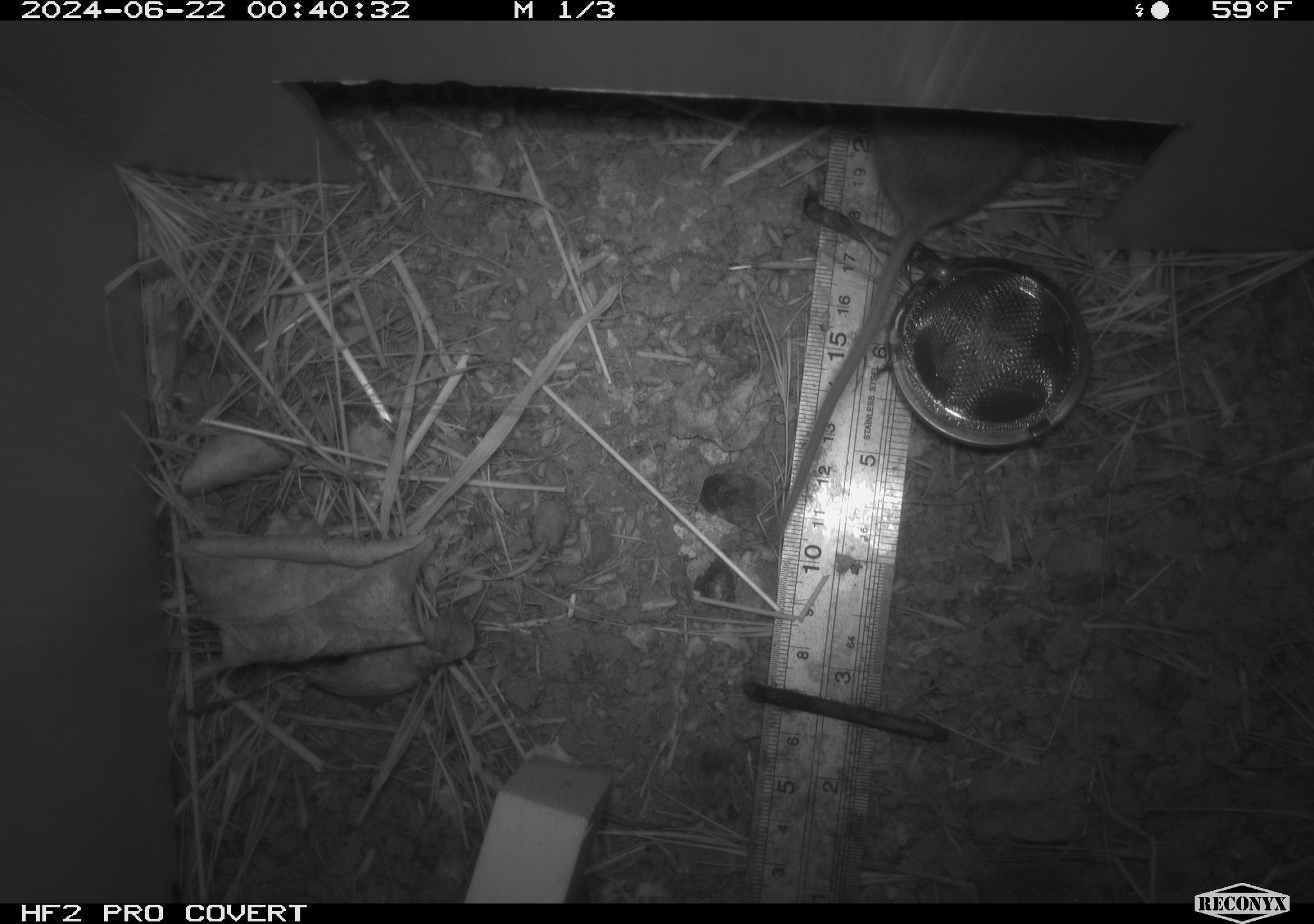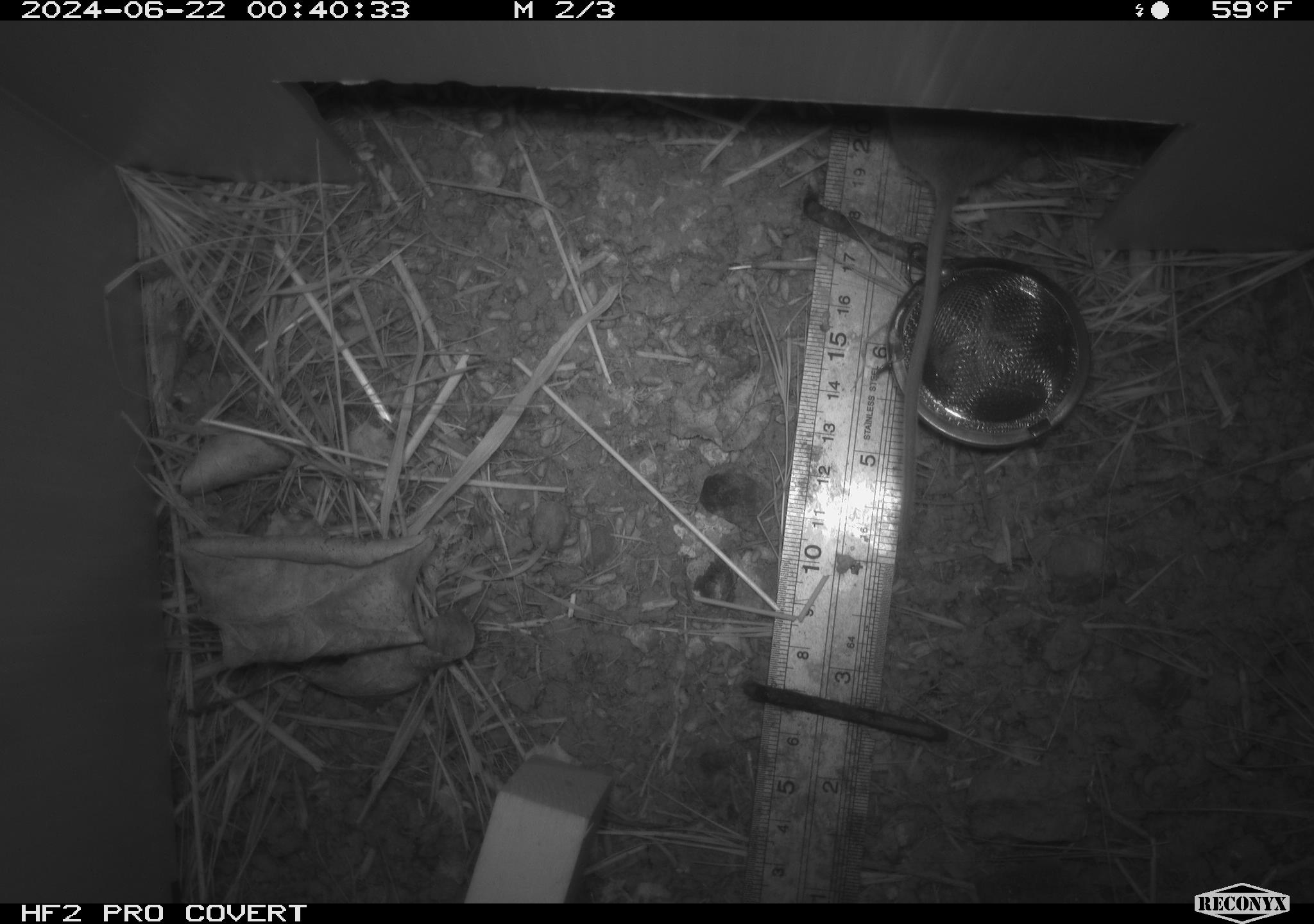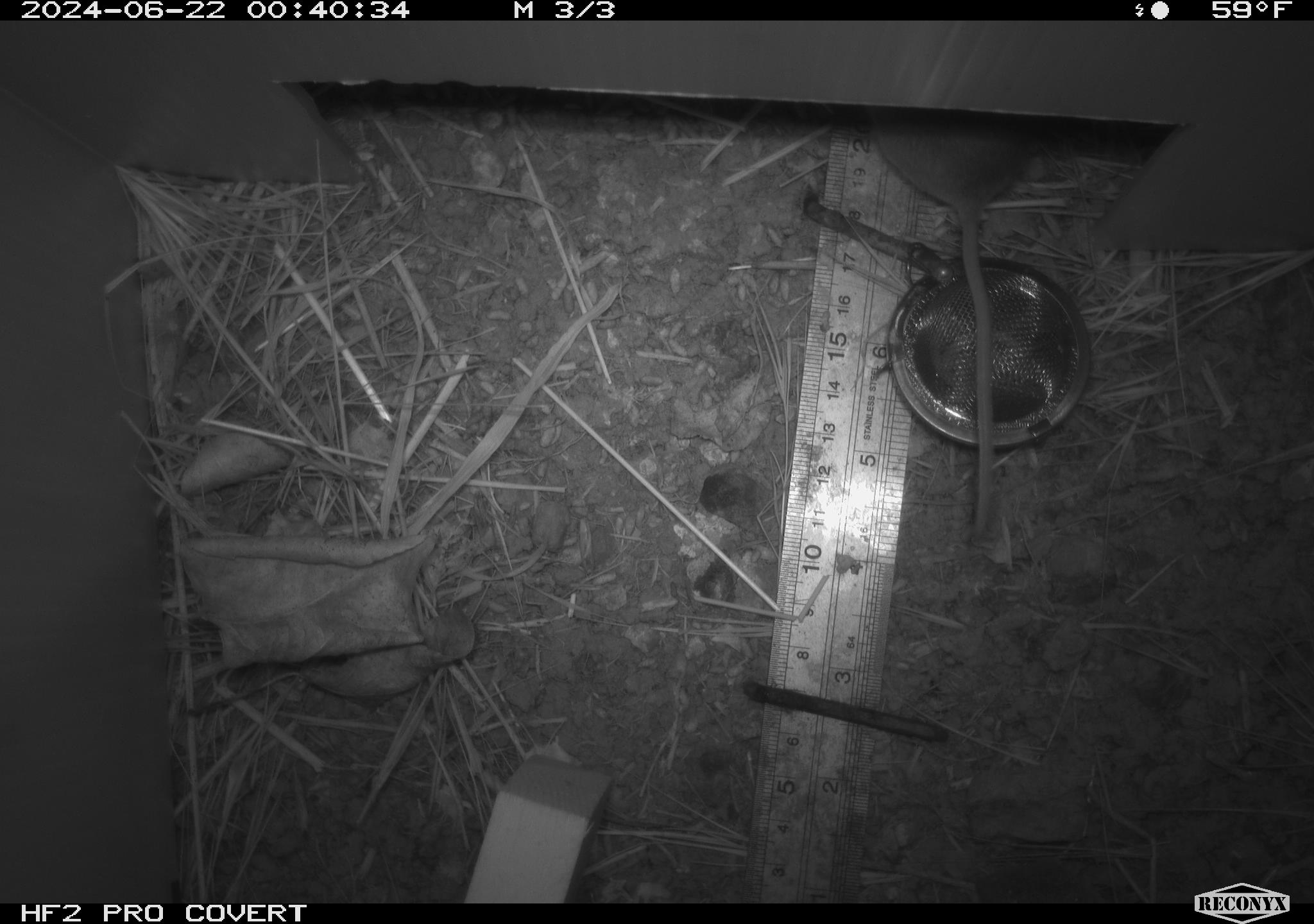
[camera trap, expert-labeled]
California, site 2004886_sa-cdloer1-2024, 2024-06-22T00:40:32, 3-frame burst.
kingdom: Animalia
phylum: Chordata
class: Mammalia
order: Rodentia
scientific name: Rodentia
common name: mouse species